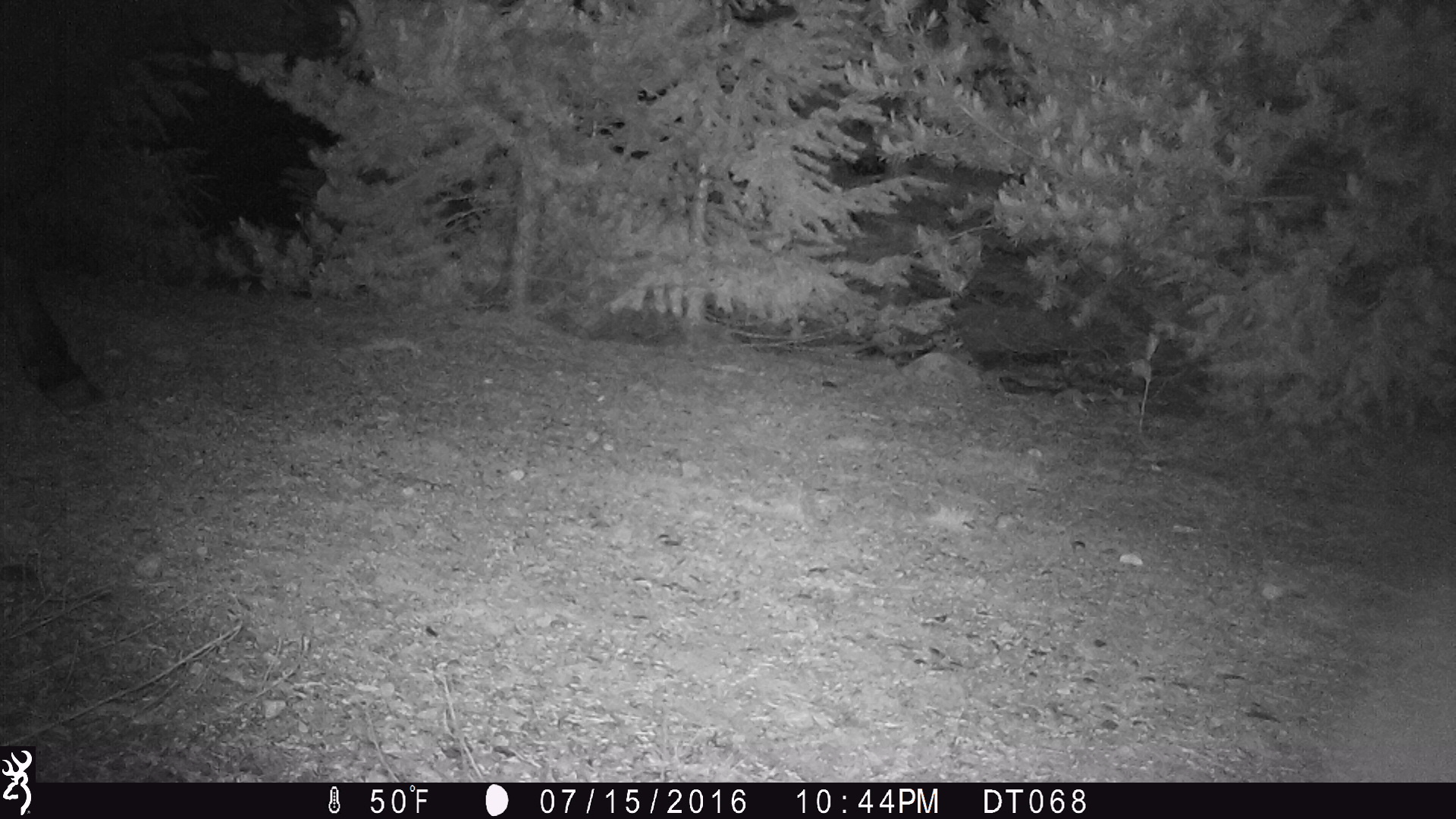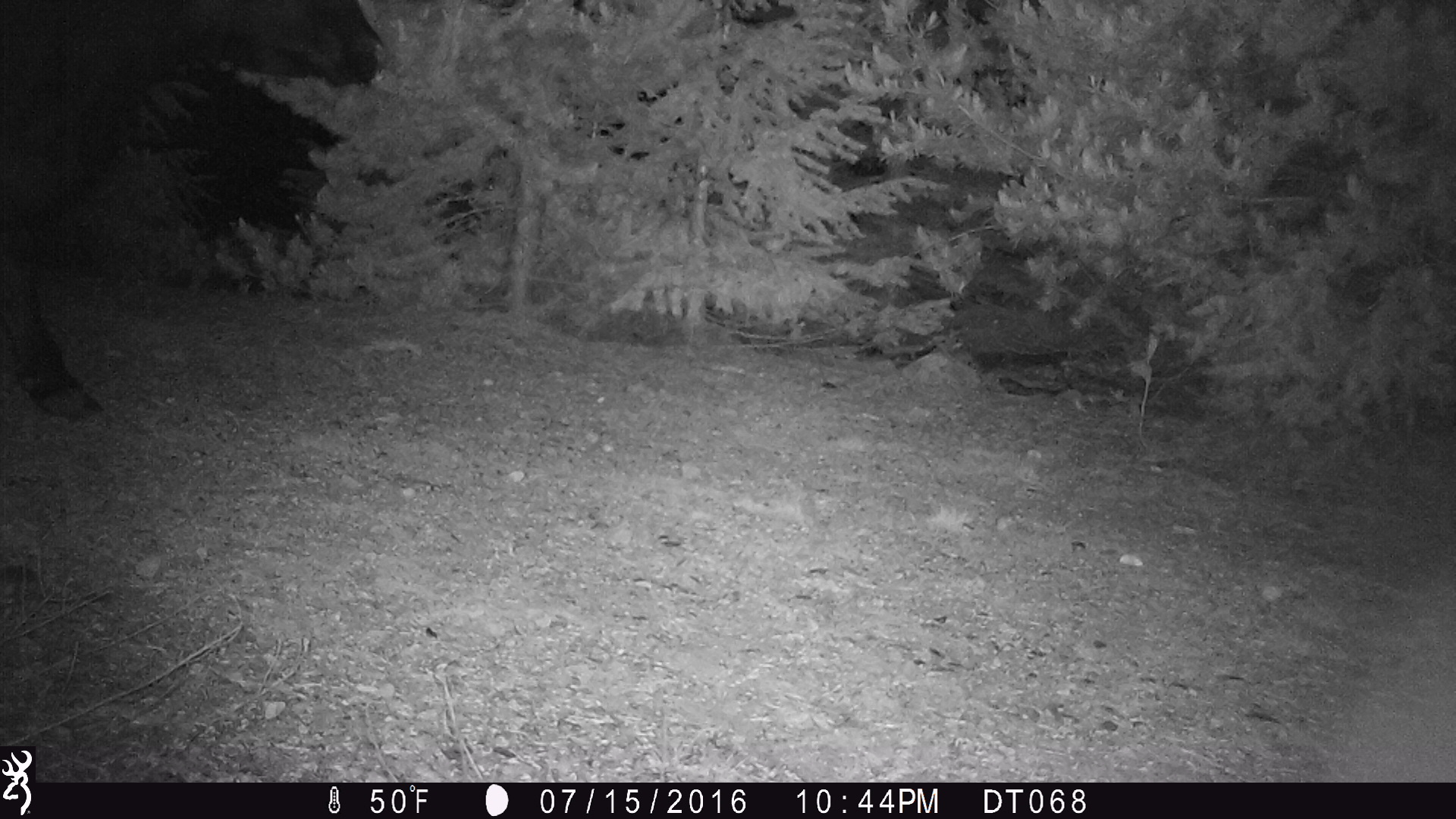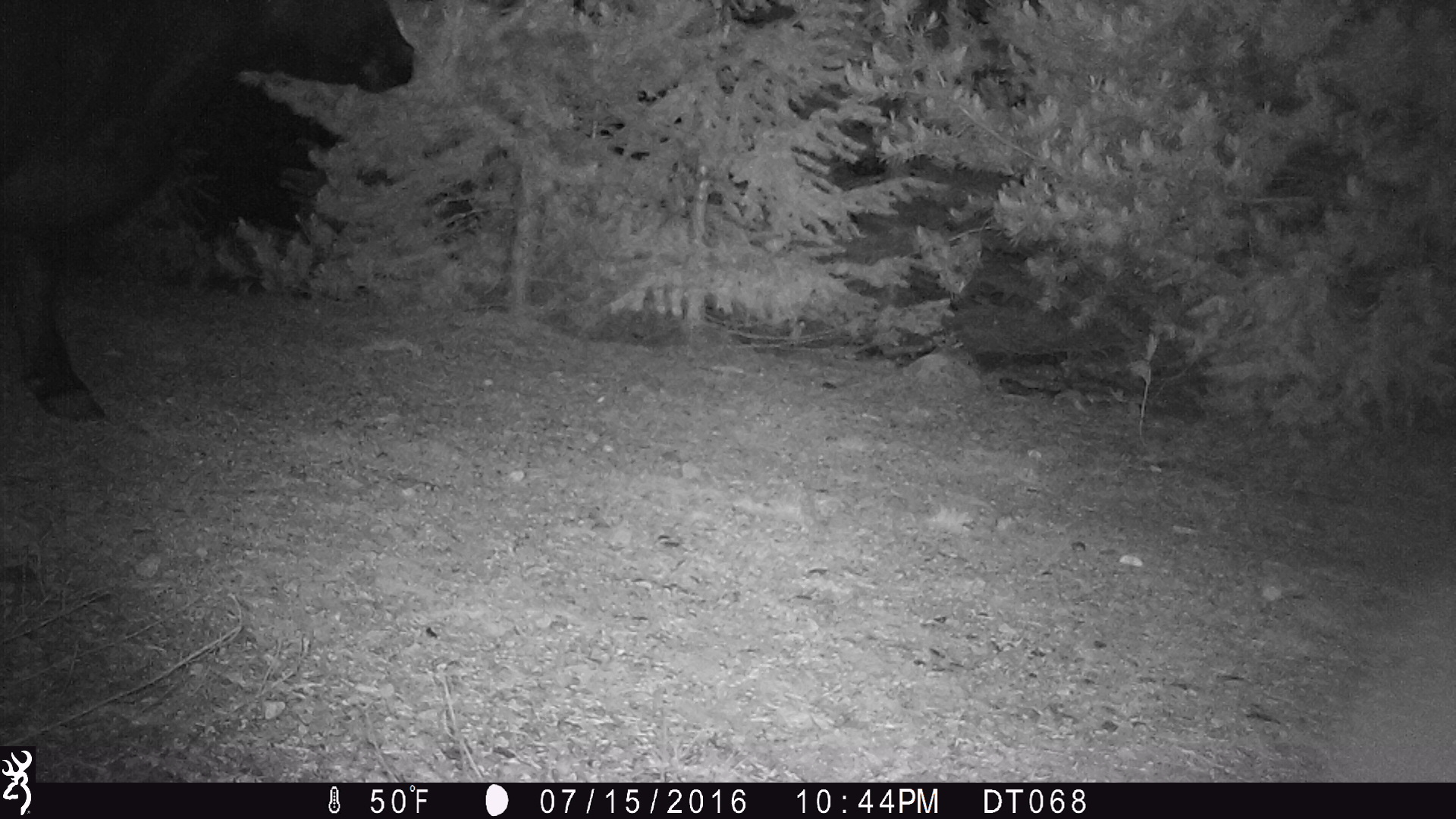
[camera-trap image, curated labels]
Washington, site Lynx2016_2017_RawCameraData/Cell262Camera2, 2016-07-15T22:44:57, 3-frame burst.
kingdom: Animalia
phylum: Chordata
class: Mammalia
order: Artiodactyla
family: Bovidae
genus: Bos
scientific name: Bos taurus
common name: domestic cattle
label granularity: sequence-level